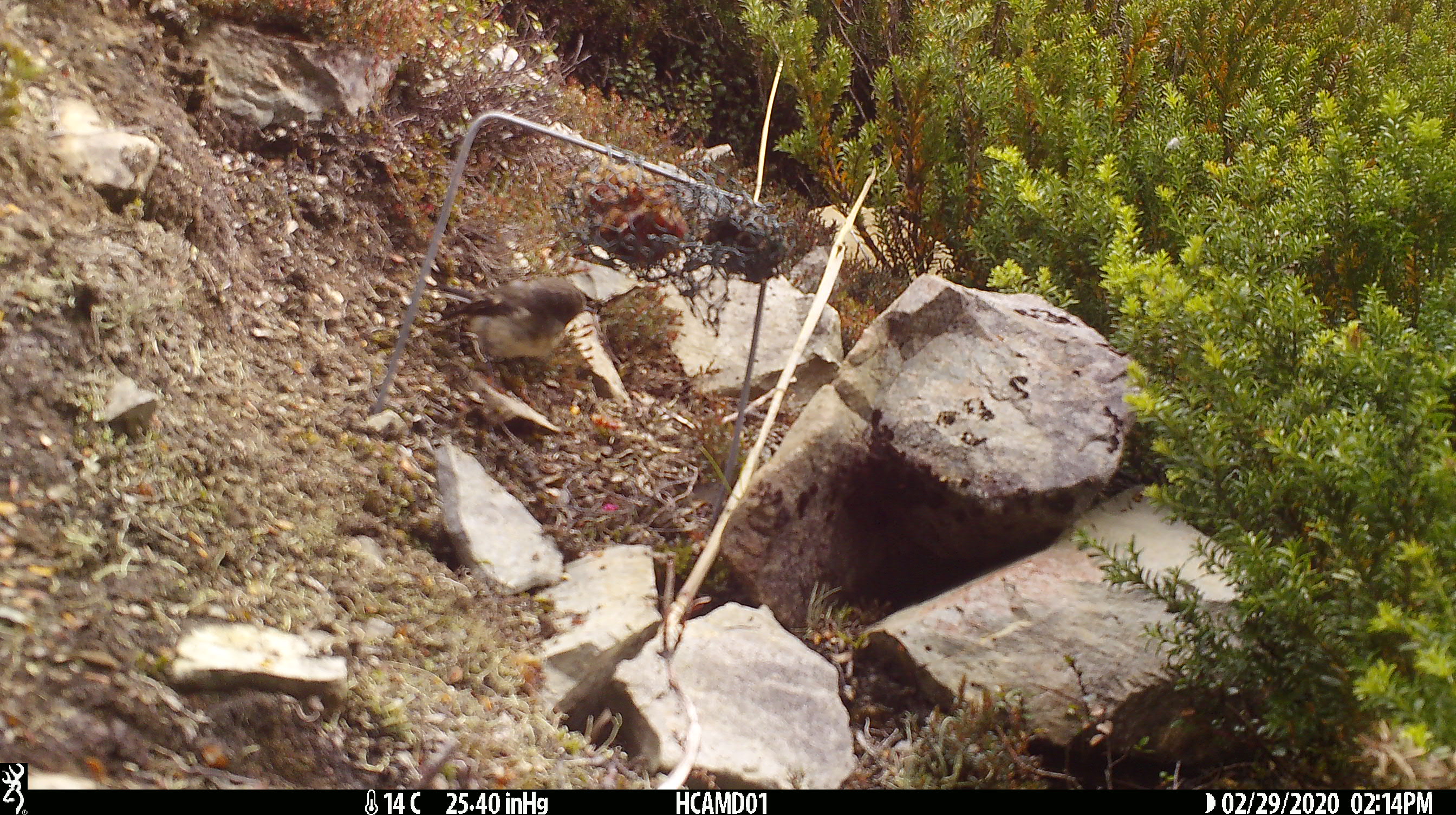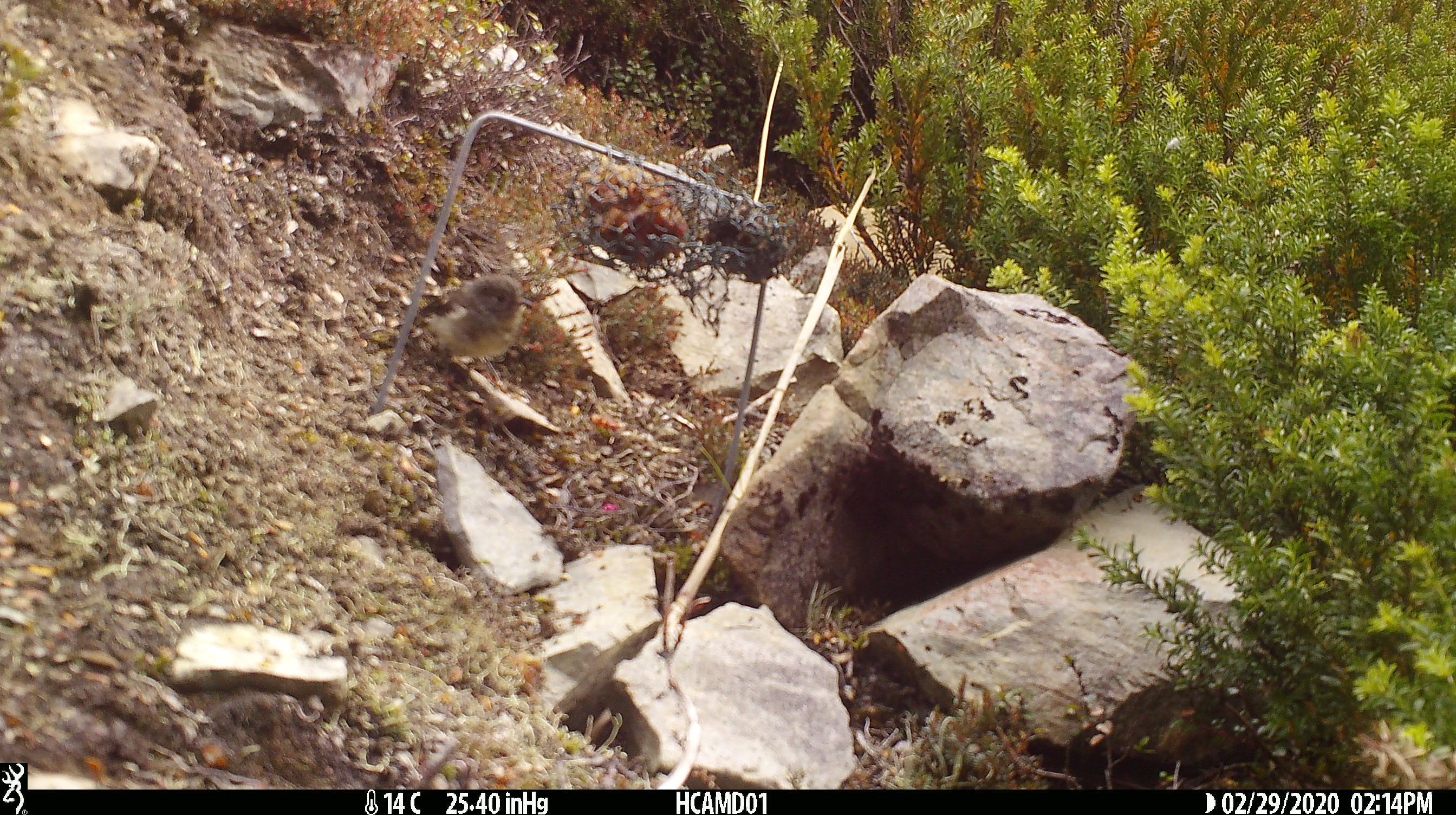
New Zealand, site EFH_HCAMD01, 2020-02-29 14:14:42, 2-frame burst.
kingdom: Animalia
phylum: Chordata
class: Aves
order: Passeriformes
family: Petroicidae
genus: Petroica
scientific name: Petroica macrocephala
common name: tomtit